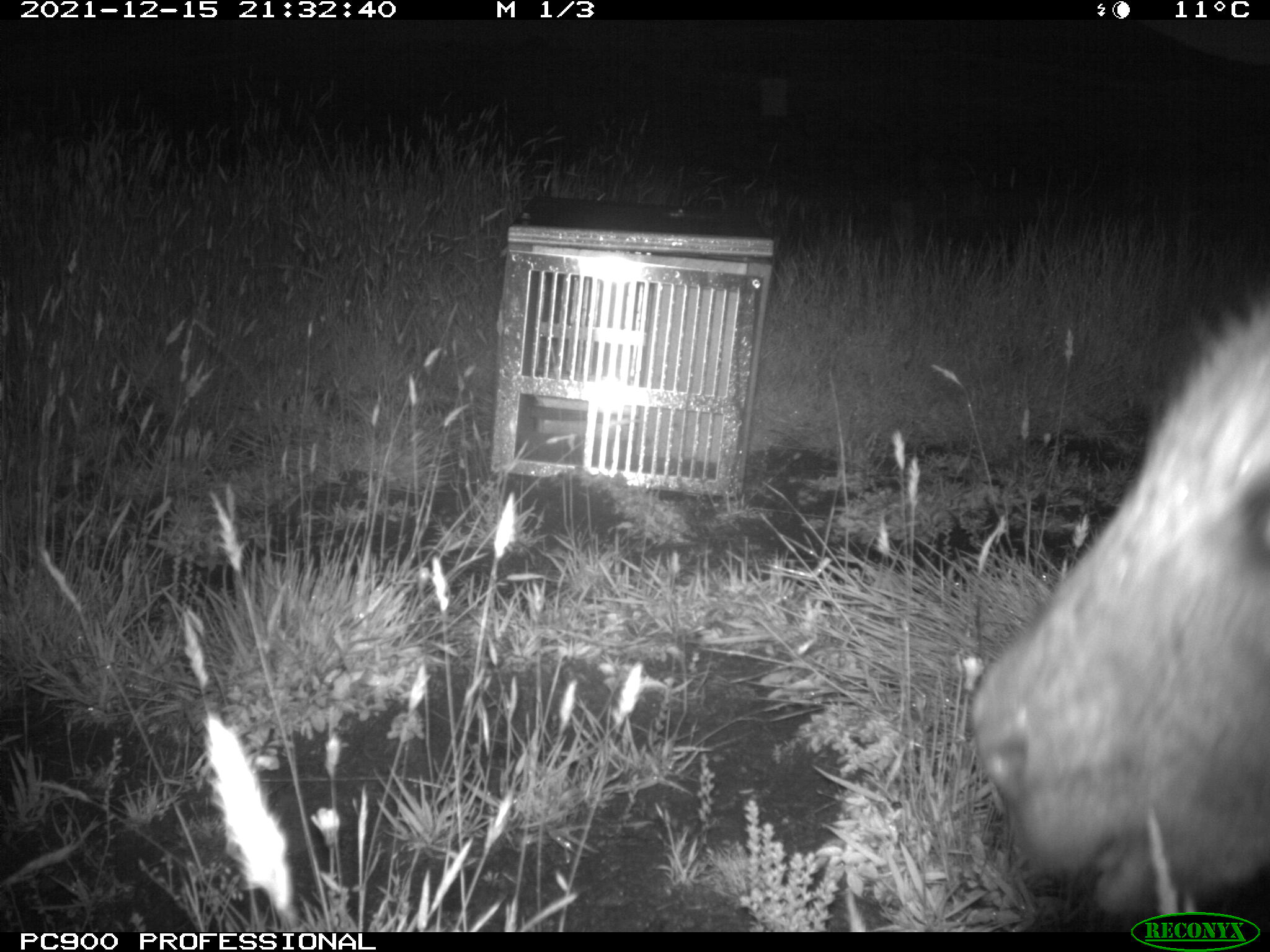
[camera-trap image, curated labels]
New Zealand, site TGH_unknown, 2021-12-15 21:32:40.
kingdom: Animalia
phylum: Chordata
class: Mammalia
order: Diprotodontia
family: Macropodidae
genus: Notamacropus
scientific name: Notamacropus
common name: wallaby